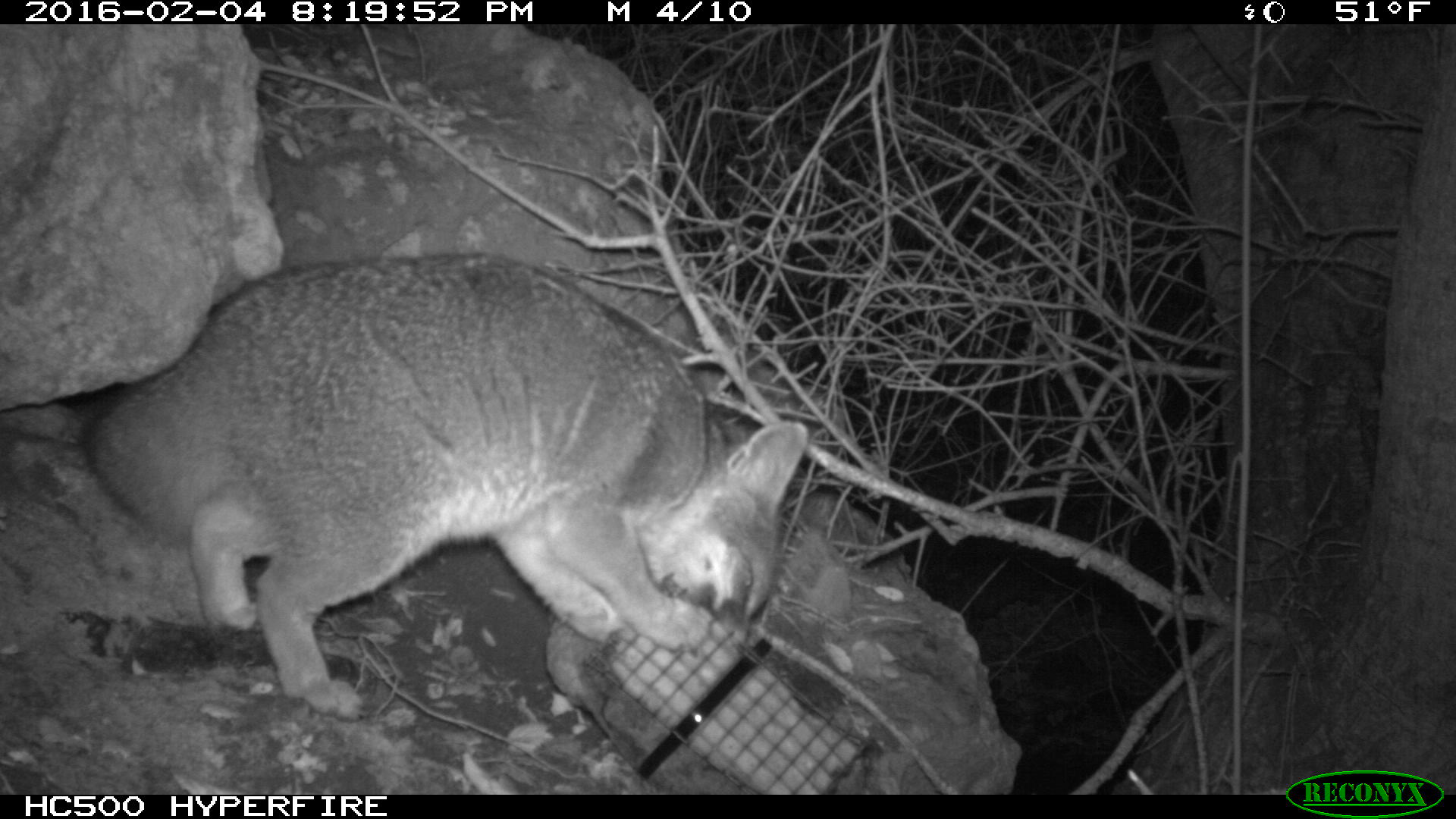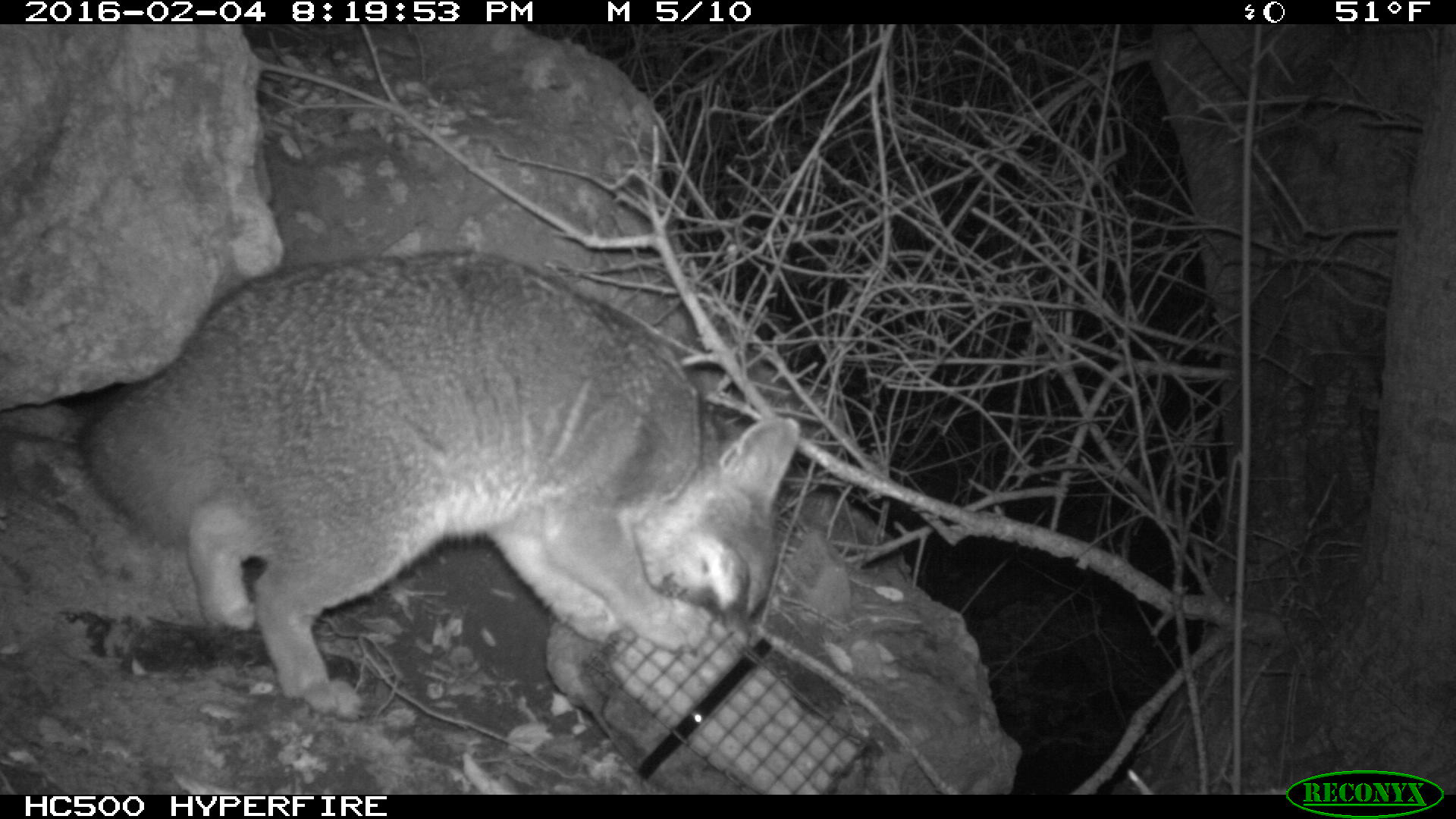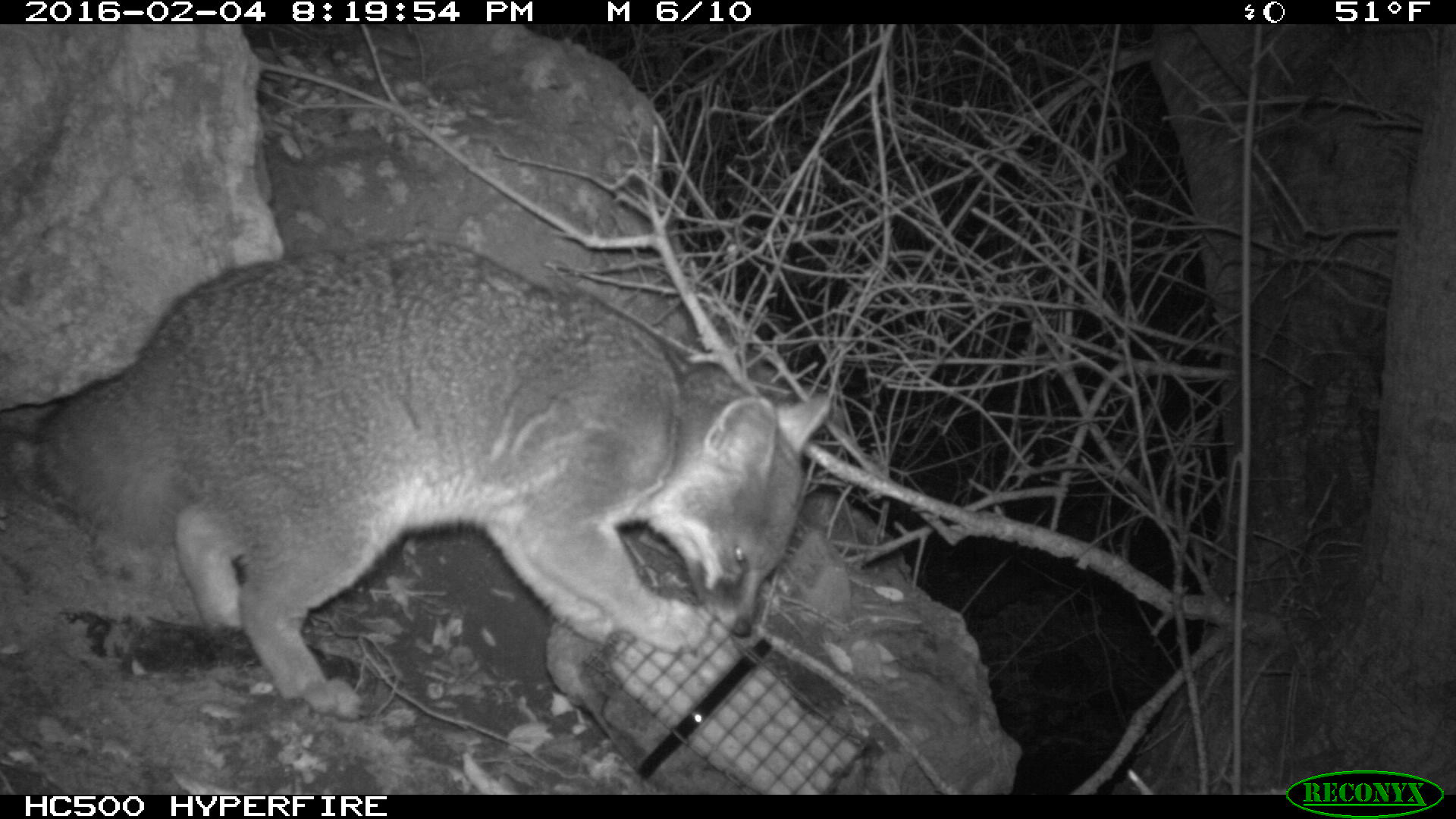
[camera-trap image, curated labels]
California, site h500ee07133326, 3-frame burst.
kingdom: Animalia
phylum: Chordata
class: Mammalia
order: Carnivora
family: Canidae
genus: Urocyon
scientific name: Urocyon littoralis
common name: island fox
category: fox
Fox (island fox) (Urocyon littoralis).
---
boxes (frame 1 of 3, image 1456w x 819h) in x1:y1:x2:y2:
fox: 78:251:809:720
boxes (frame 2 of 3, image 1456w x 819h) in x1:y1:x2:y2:
fox: 78:247:800:723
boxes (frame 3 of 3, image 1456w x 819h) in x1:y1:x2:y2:
fox: 33:239:831:720